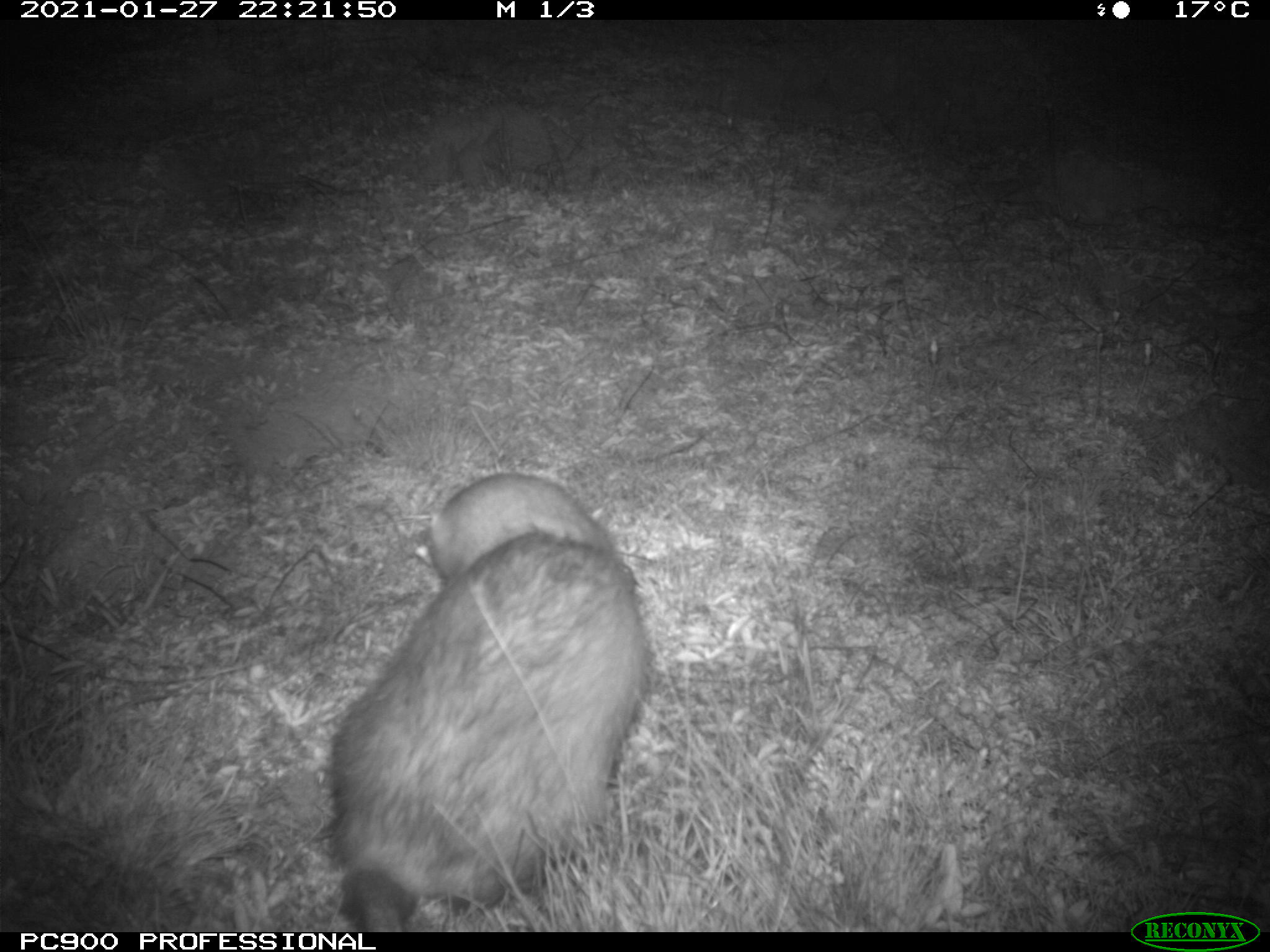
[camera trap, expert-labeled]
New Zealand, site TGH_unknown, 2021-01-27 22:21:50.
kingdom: Animalia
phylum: Chordata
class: Mammalia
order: Carnivora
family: Mustelidae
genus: Mustela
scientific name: Mustela furo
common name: ferret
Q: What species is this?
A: Ferret (Mustela furo).